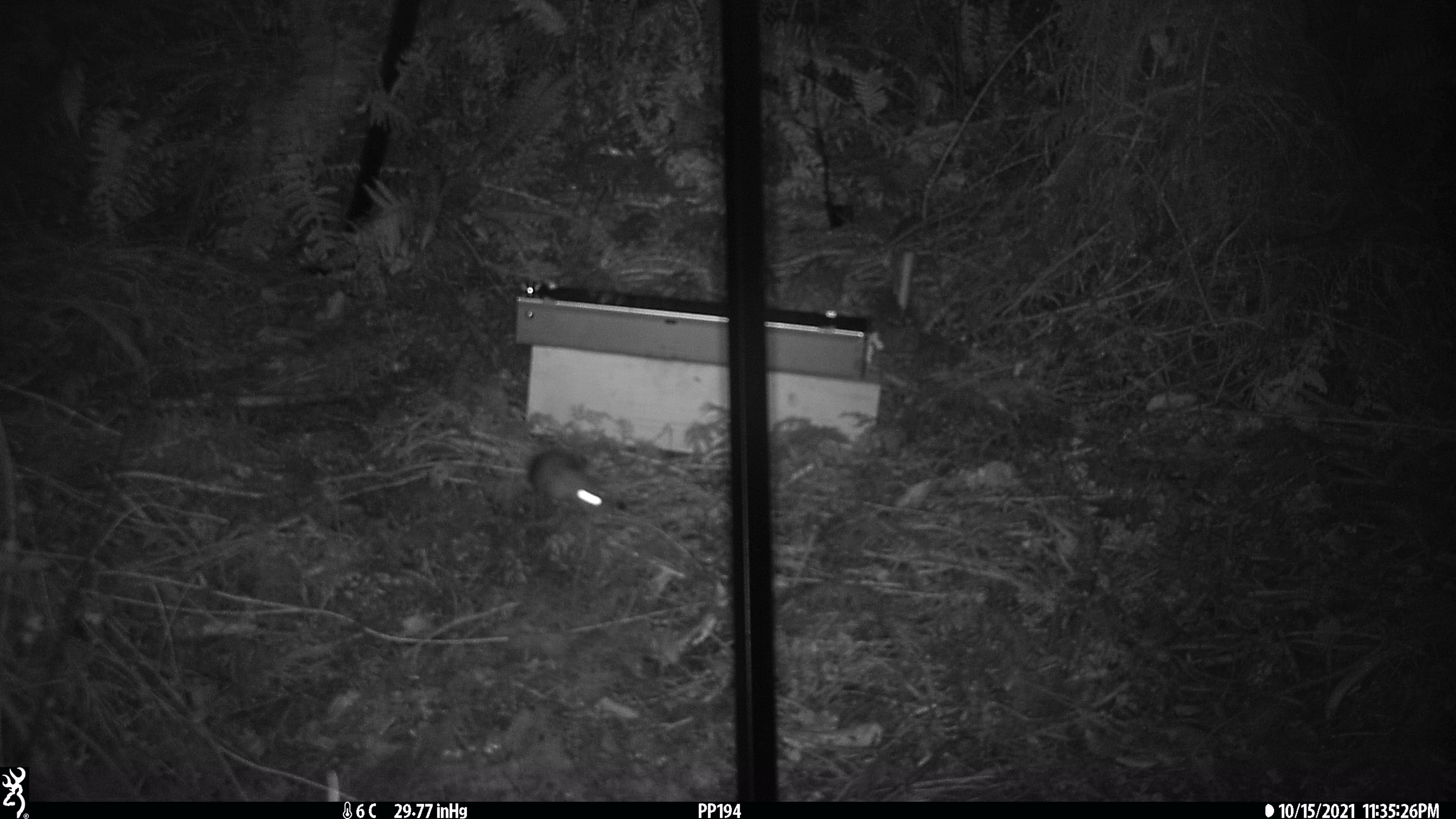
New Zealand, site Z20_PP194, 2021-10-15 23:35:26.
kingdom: Animalia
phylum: Chordata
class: Mammalia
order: Rodentia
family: Muridae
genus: Rattus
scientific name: Rattus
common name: rat